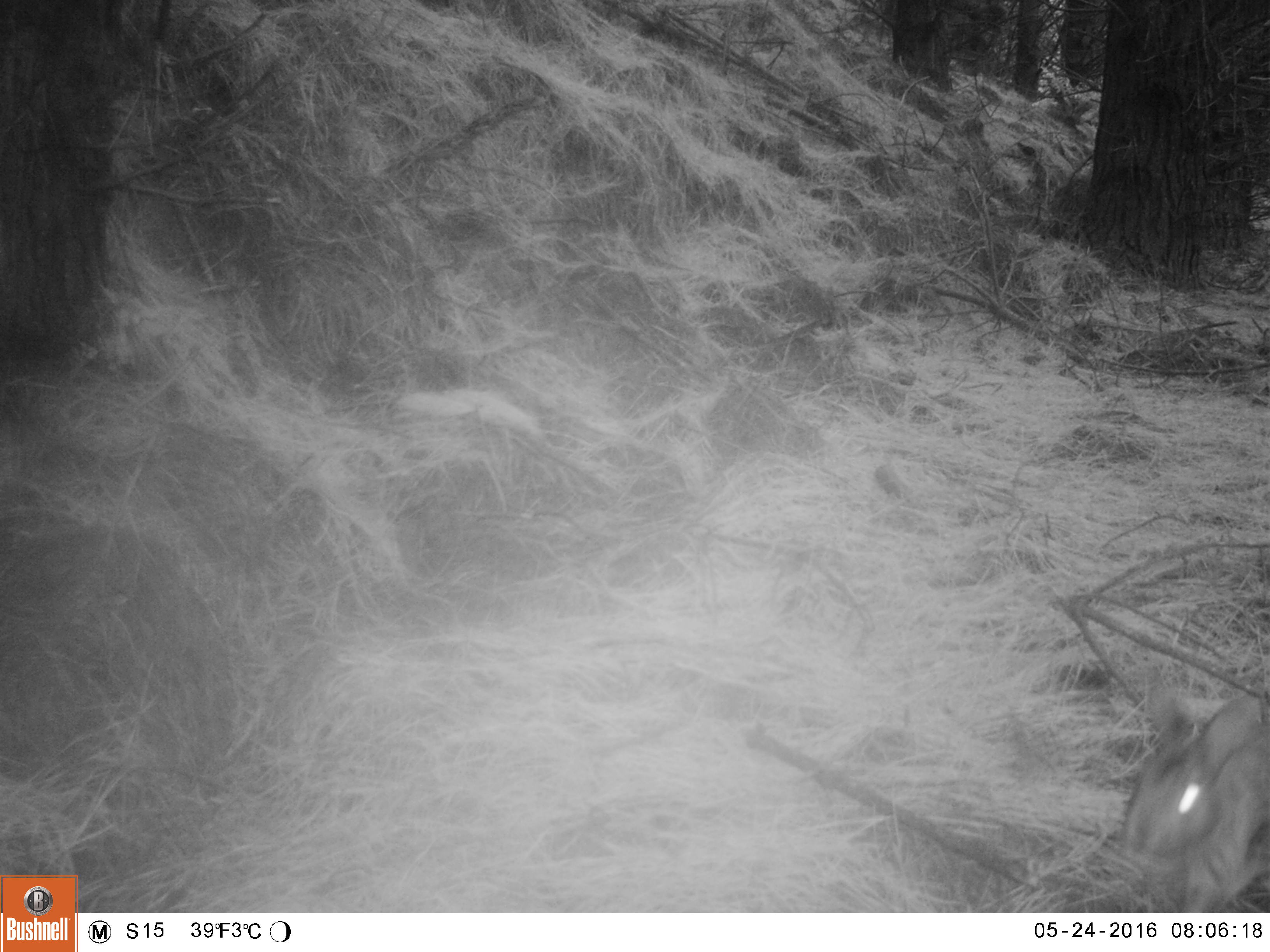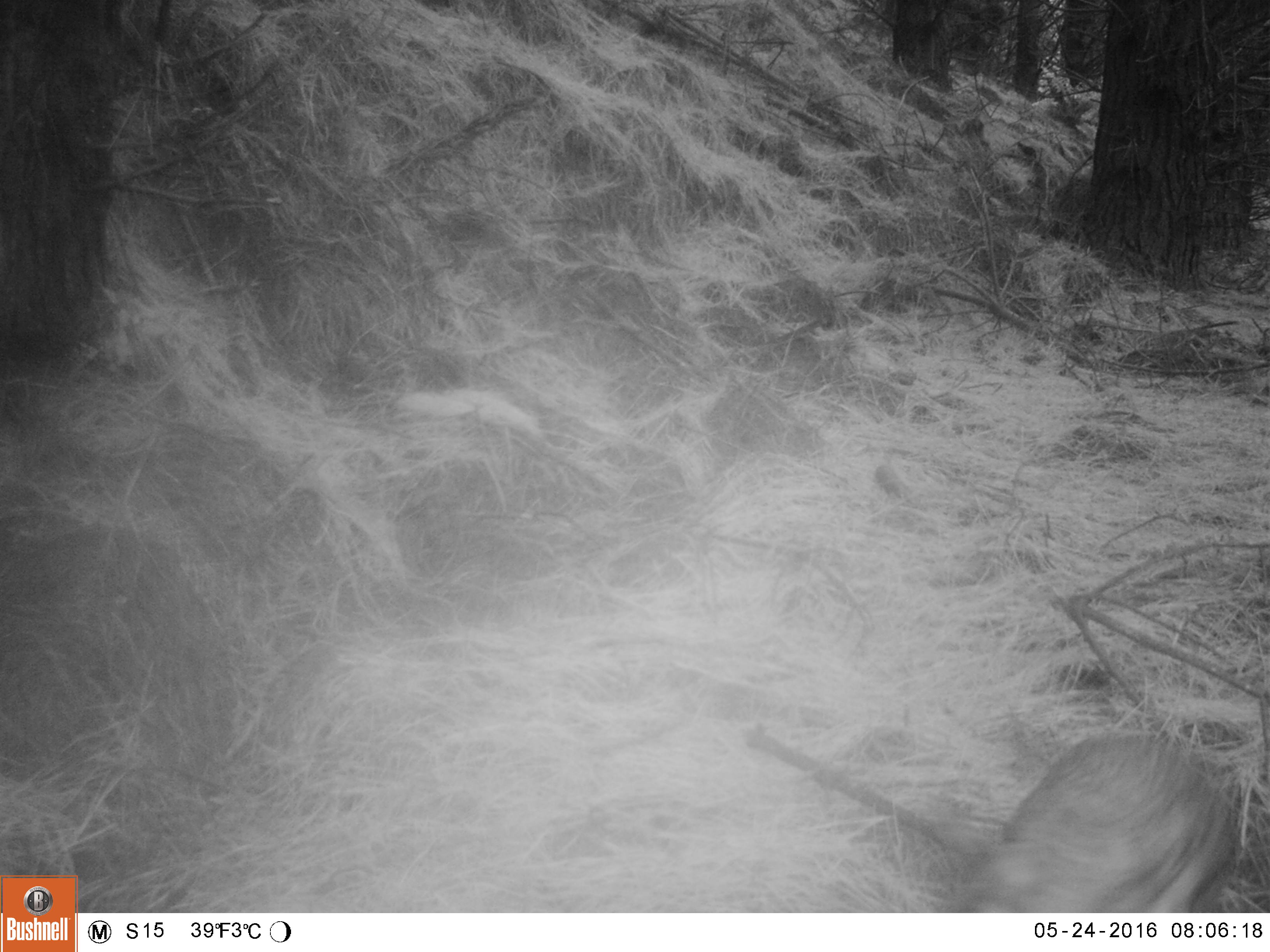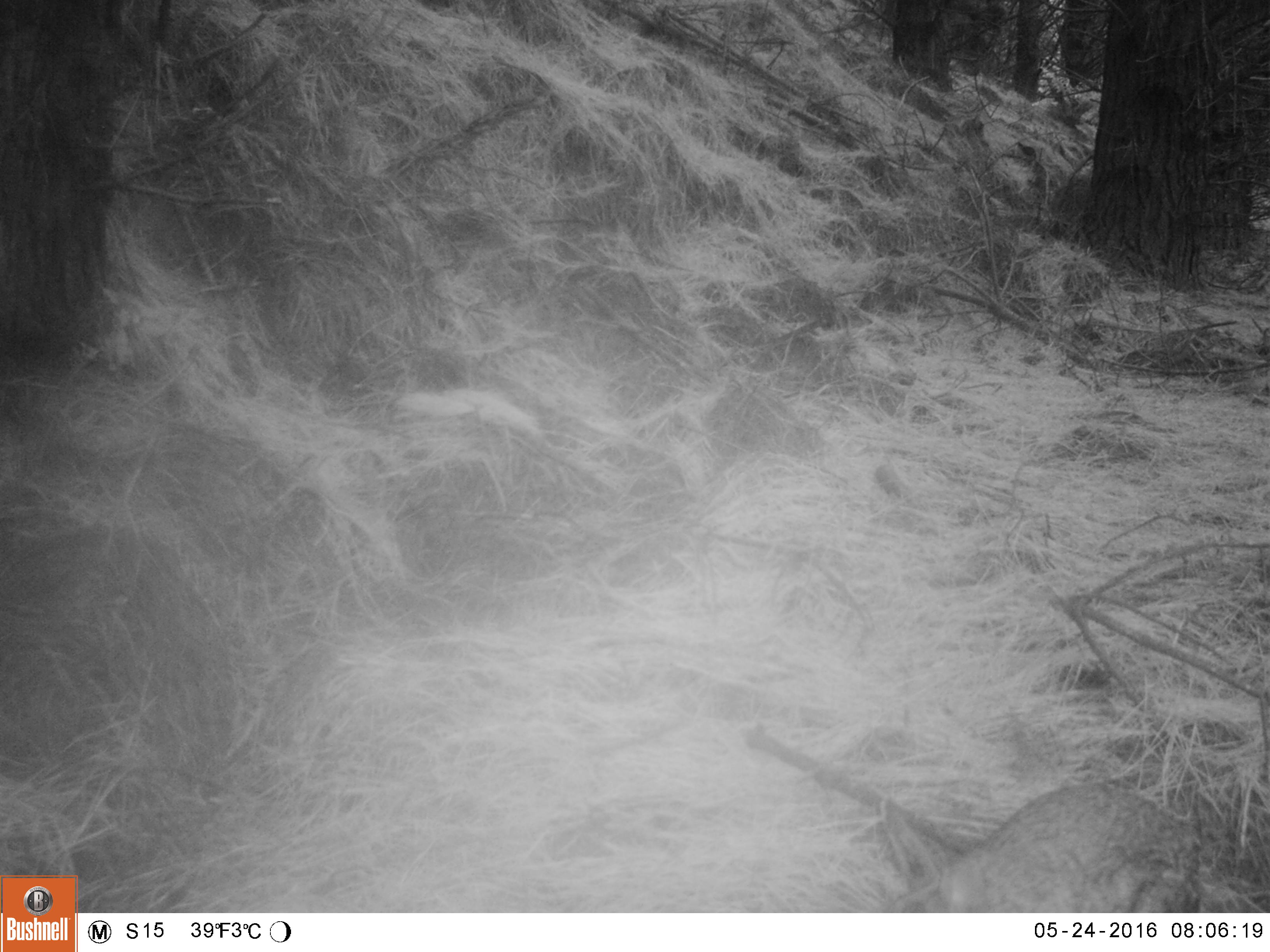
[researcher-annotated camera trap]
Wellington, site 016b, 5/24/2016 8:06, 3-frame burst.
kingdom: Animalia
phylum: Chordata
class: Mammalia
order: Lagomorpha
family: Leporidae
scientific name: Leporidae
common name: rabbit